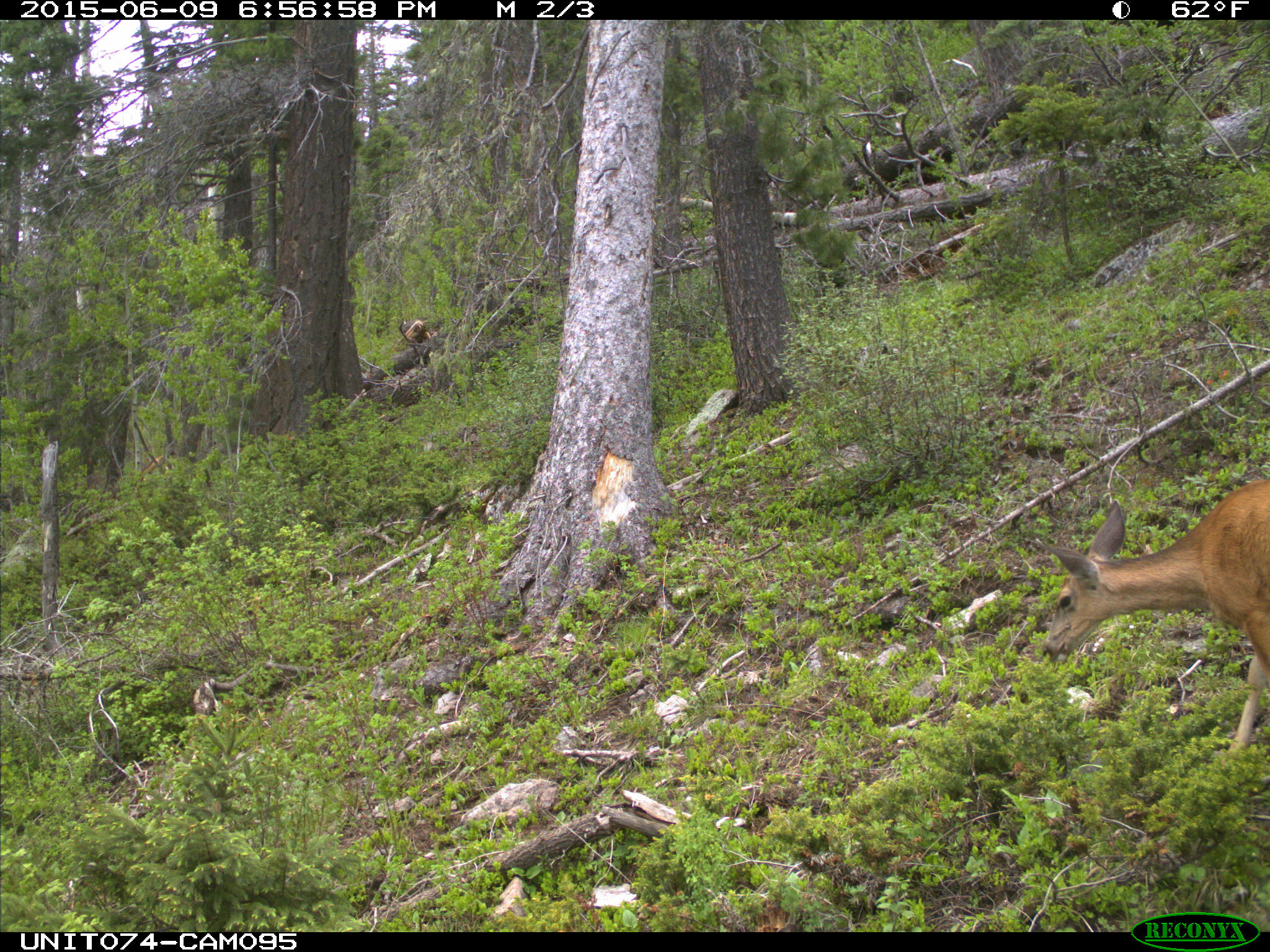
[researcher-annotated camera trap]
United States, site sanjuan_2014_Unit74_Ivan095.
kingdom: Animalia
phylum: Chordata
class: Mammalia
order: Artiodactyla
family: Cervidae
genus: Odocoileus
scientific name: Odocoileus hemionus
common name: mule deer